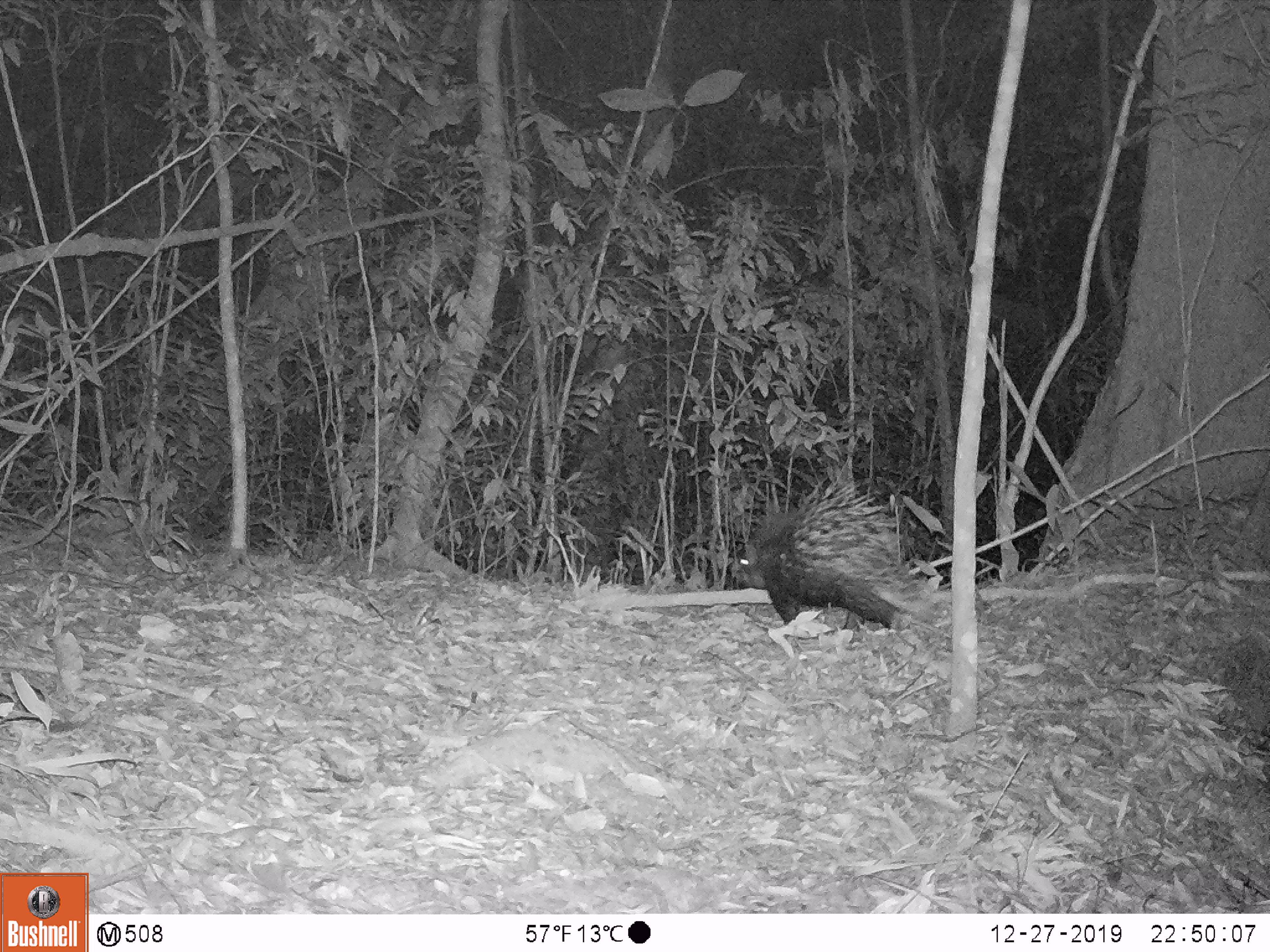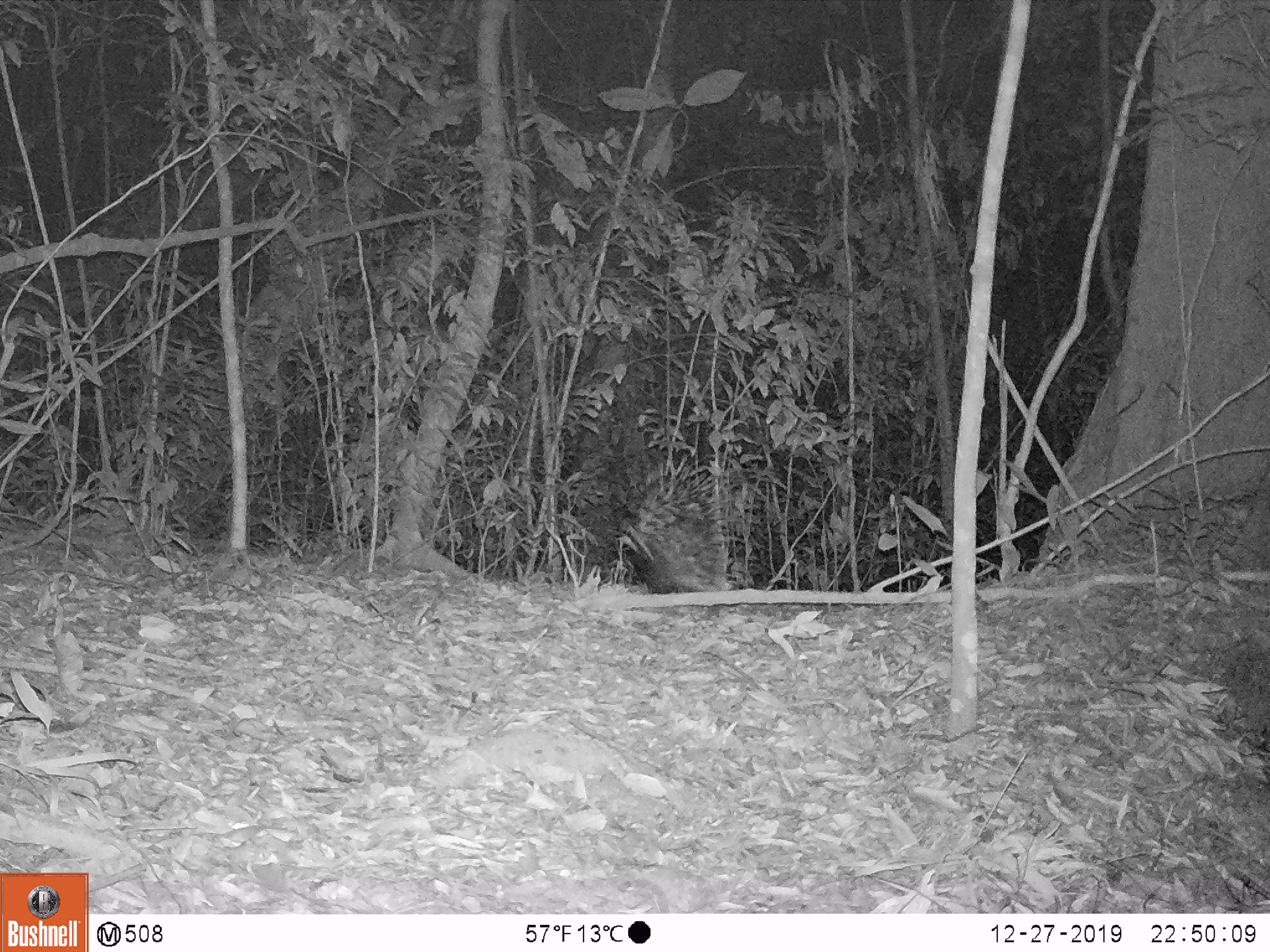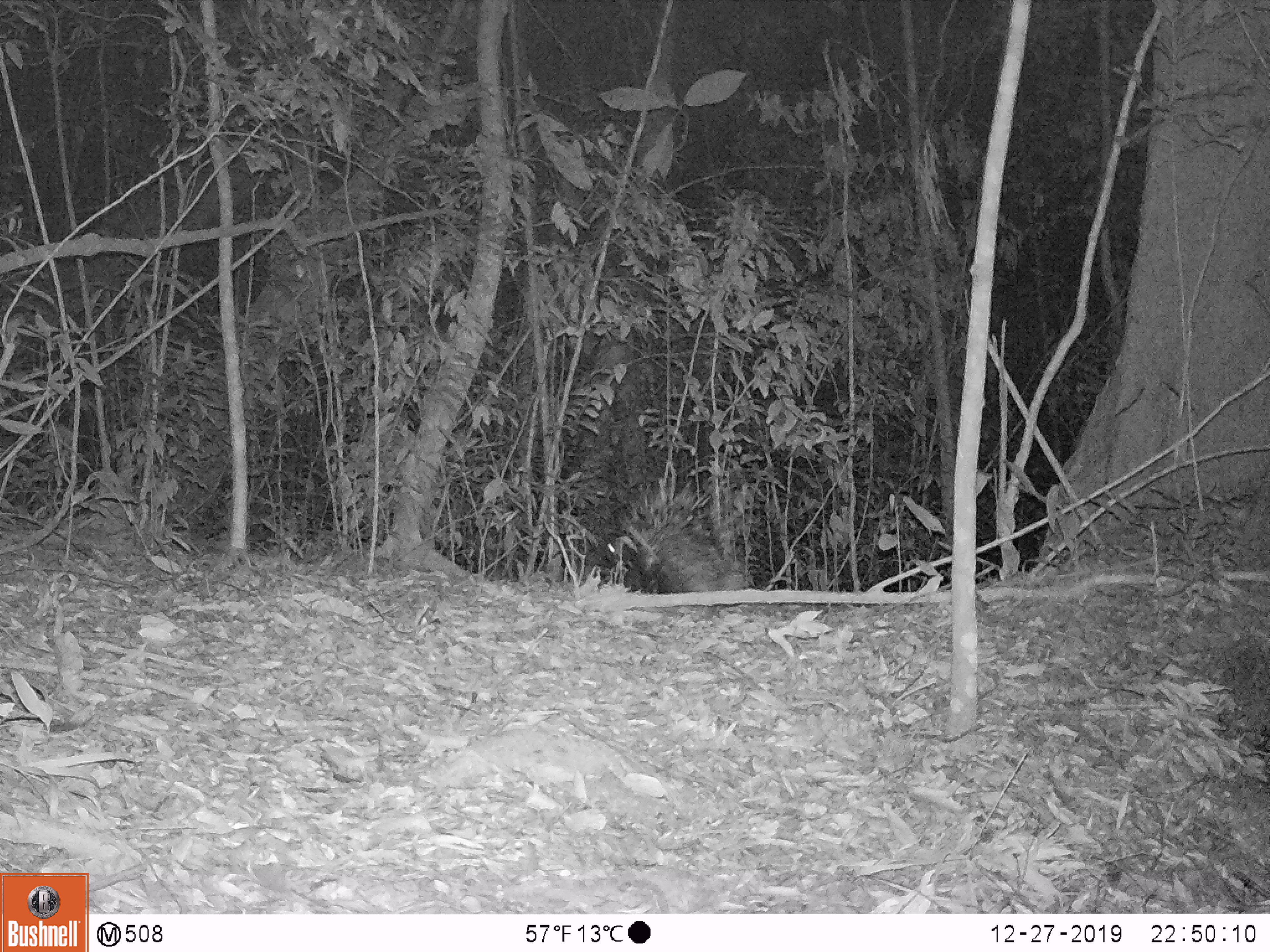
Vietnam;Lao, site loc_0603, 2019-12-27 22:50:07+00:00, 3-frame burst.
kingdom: Animalia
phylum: Chordata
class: Mammalia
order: Rodentia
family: Hystricidae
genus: Hystrix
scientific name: Hystrix brachyura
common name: malayan porcupine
Malayan porcupine (Hystrix brachyura). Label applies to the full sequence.